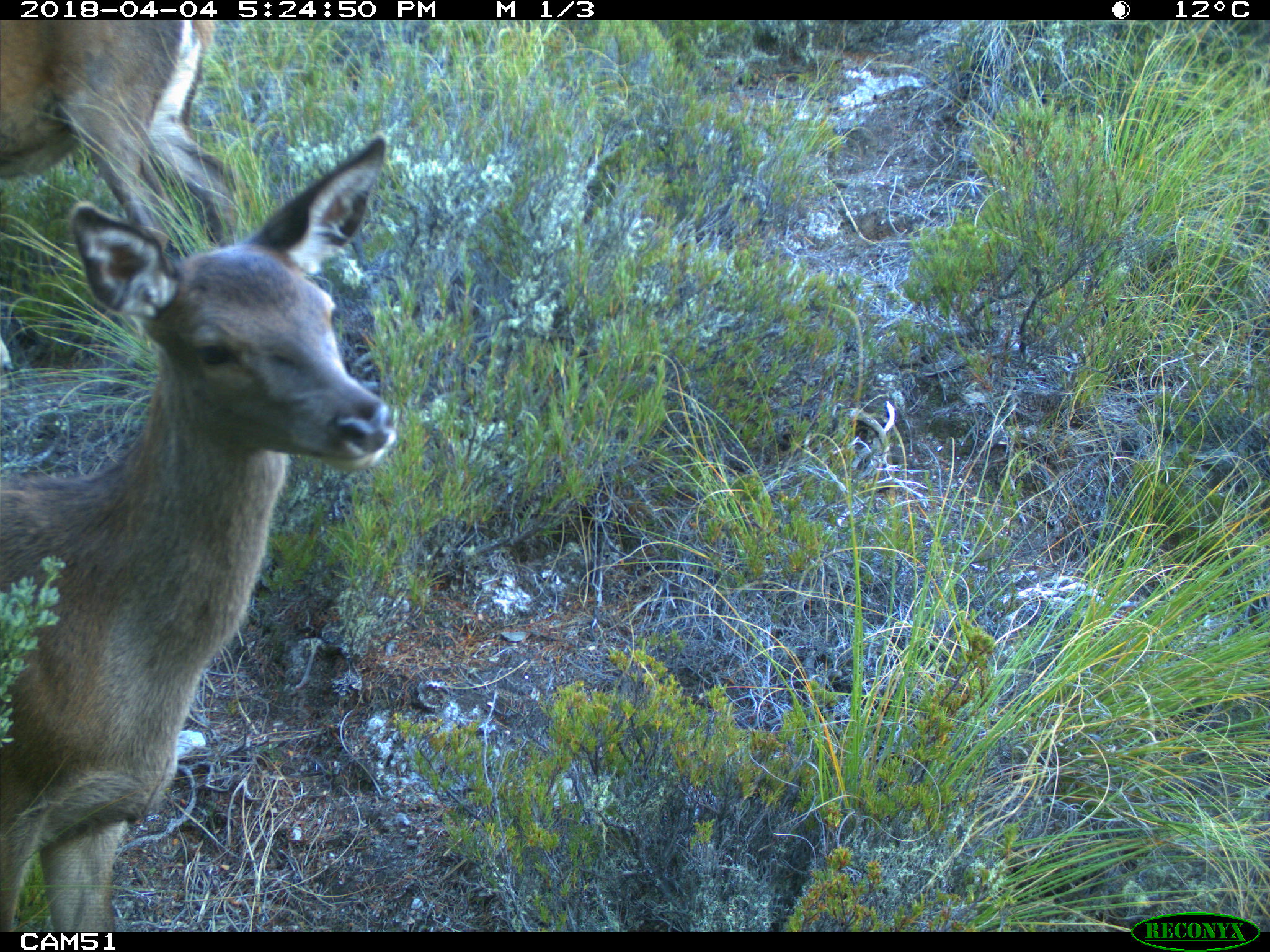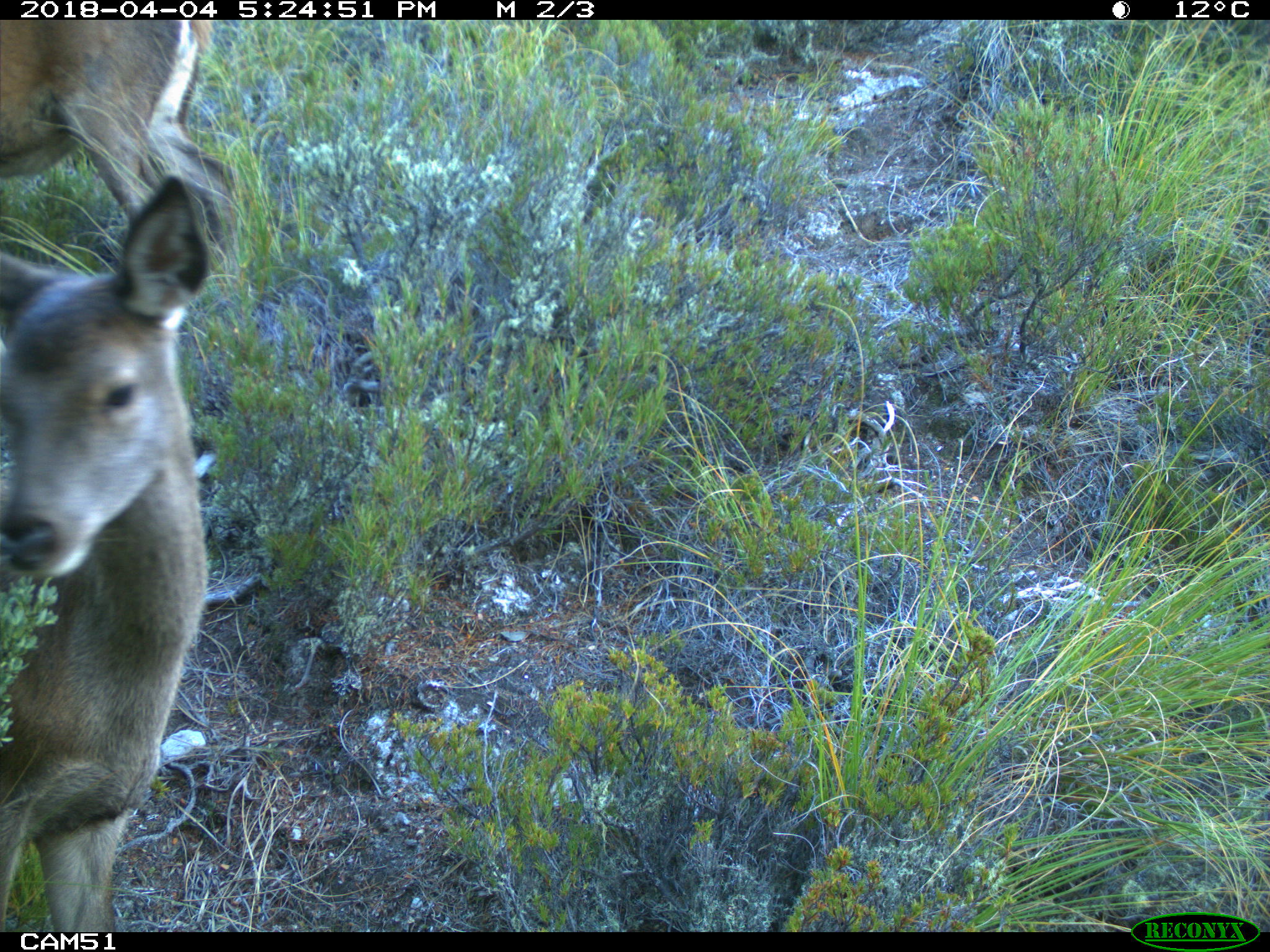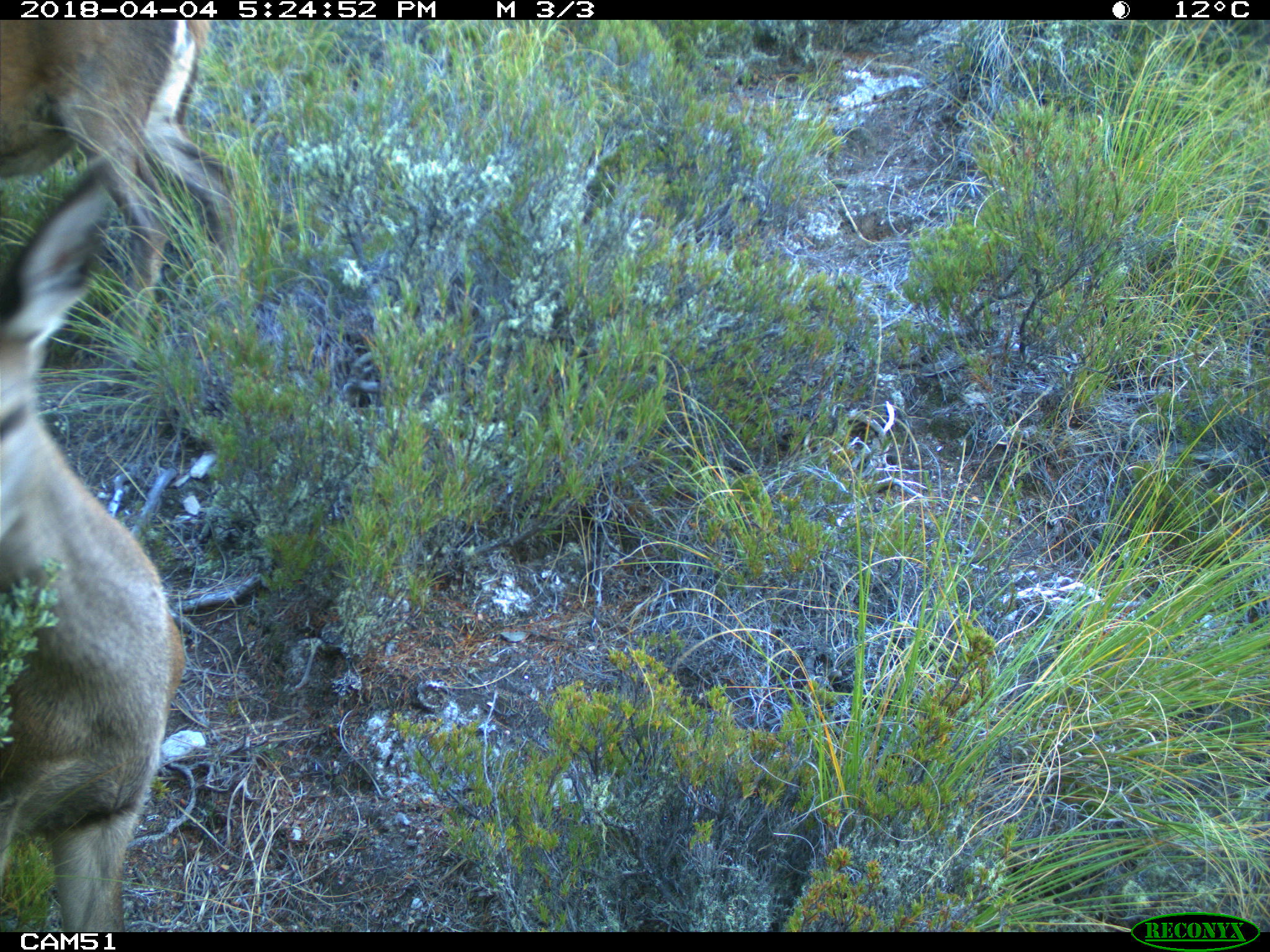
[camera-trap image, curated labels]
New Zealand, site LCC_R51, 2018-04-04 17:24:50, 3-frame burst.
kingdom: Animalia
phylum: Chordata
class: Mammalia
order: Artiodactyla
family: Cervidae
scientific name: Cervidae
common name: deer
Deer (Cervidae).